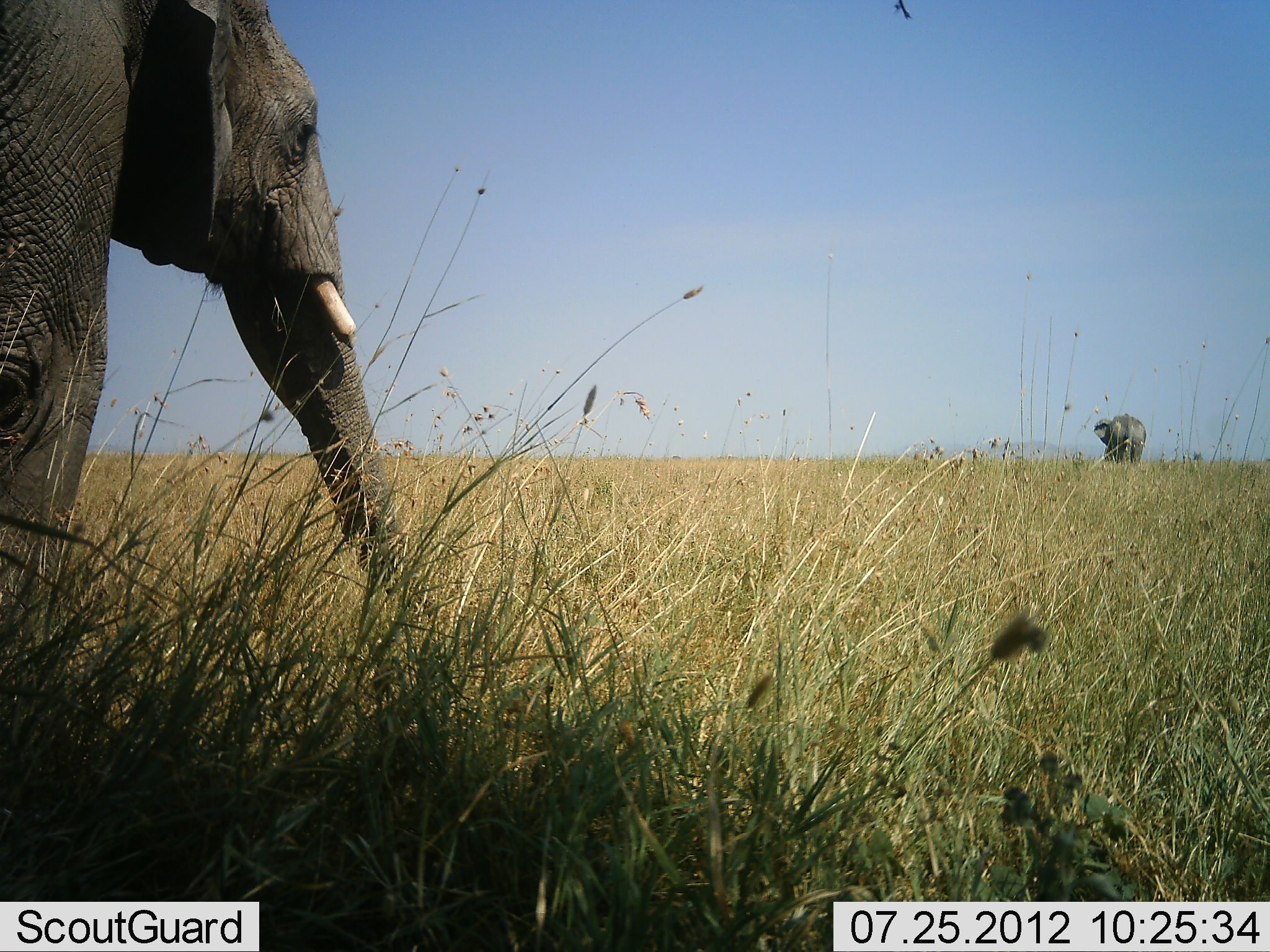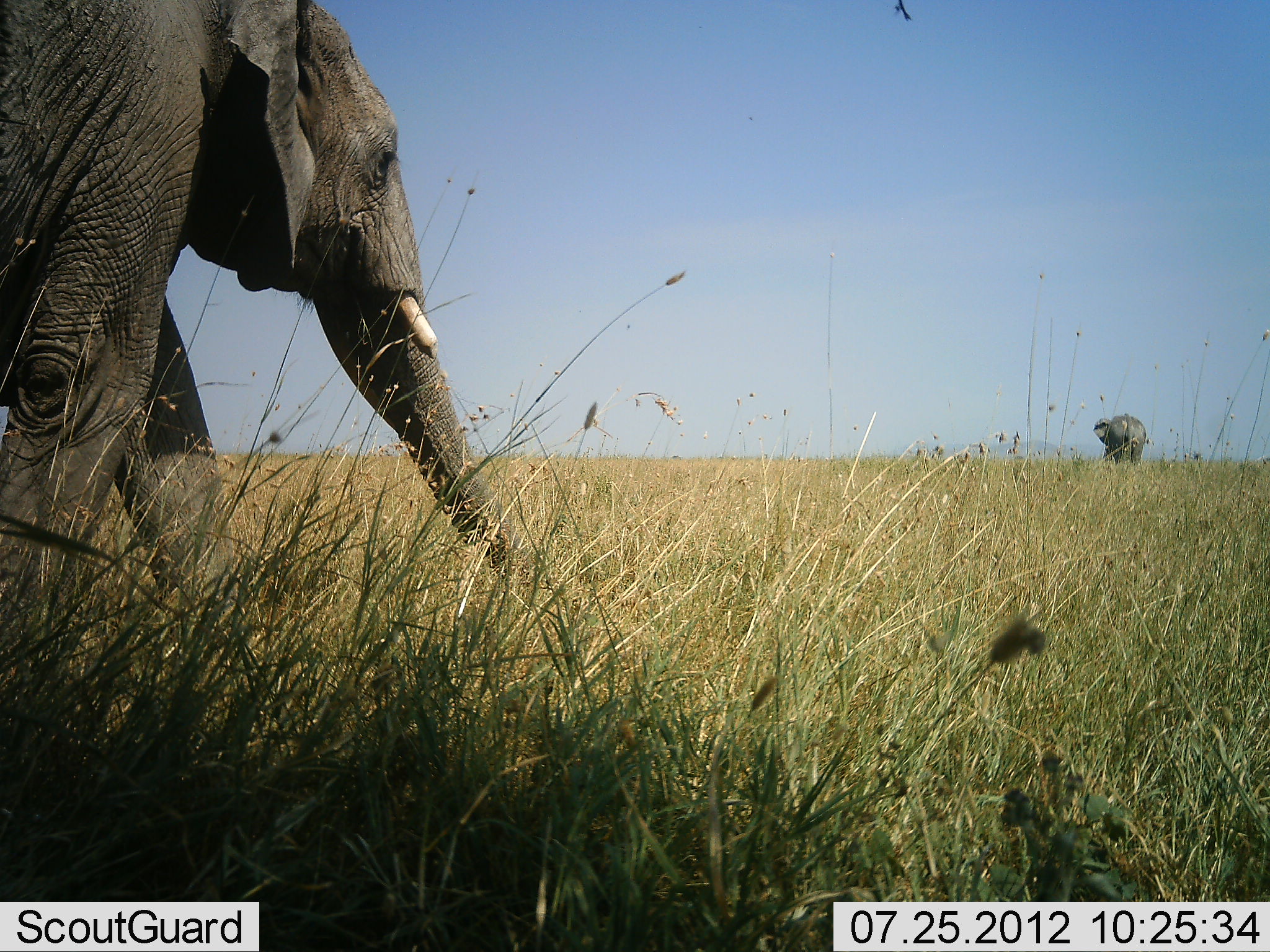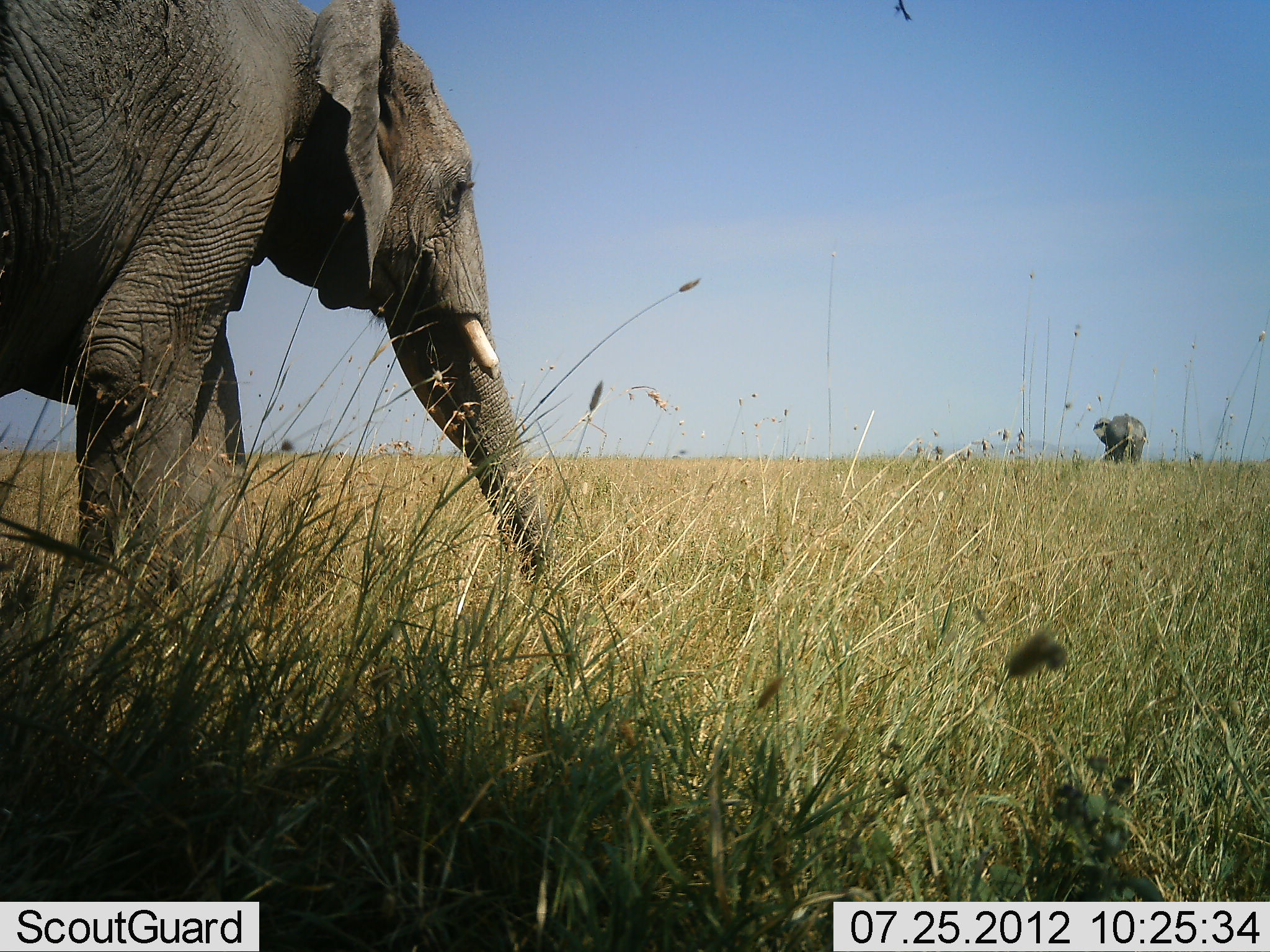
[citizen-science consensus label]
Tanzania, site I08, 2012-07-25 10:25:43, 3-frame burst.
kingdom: Animalia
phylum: Chordata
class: Mammalia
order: Proboscidea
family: Elephantidae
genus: Loxodonta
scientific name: Loxodonta africana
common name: african bush elephant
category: elephant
Elephant (african bush elephant) (Loxodonta africana), count 2. Behavior (volunteer vote fractions): standing 60%, resting 0%, moving 100%, interacting 0%. Young present (vote fraction): 0%. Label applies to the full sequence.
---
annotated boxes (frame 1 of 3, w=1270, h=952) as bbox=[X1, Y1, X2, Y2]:
animal: bbox=[1, 0, 404, 681]; bbox=[1093, 413, 1148, 465]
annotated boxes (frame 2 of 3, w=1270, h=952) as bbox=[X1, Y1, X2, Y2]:
animal: bbox=[1, 0, 511, 689]; bbox=[1094, 412, 1148, 464]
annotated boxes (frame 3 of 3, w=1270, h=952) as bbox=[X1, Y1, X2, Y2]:
animal: bbox=[1, 0, 577, 711]; bbox=[1093, 413, 1149, 467]